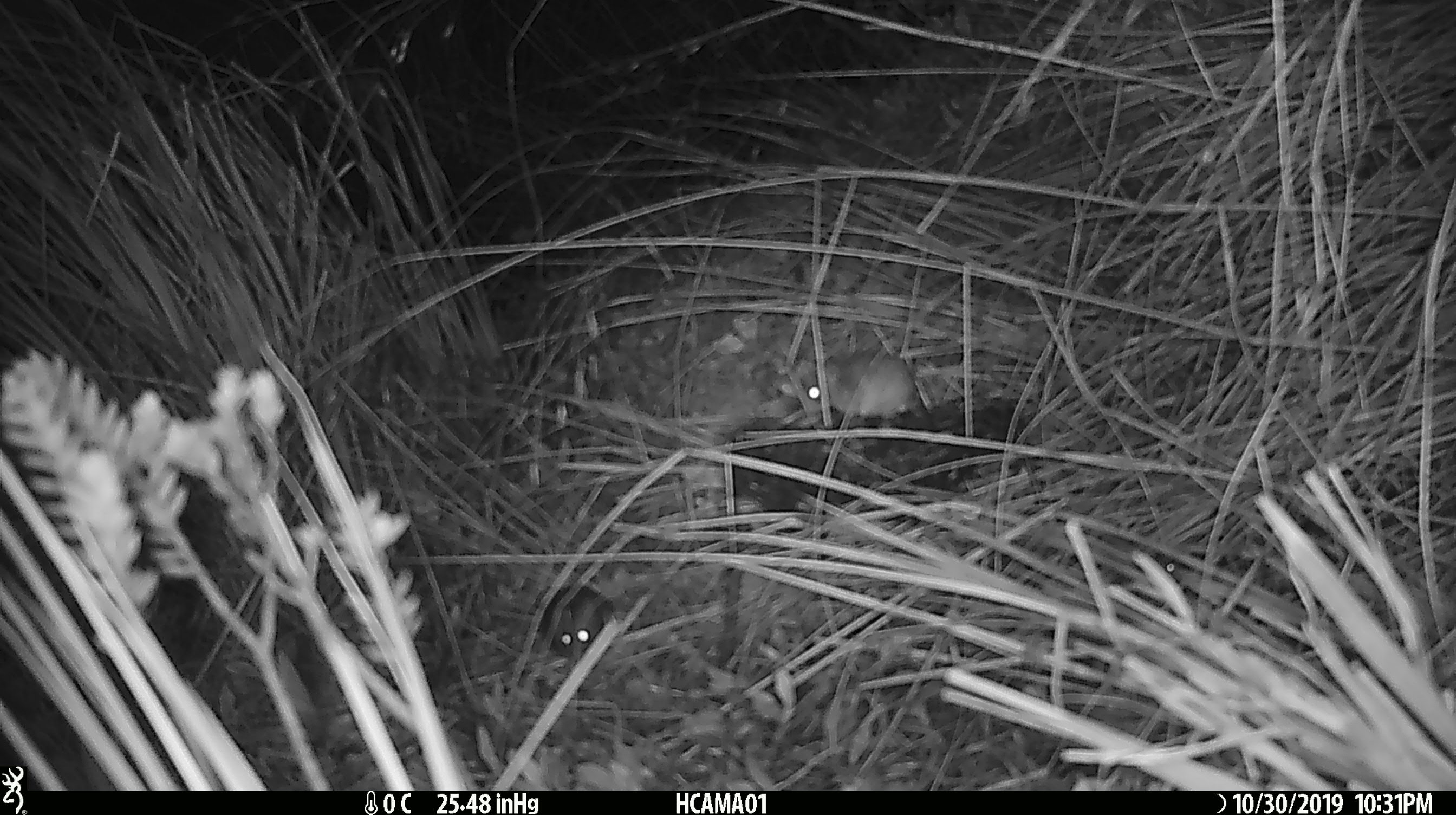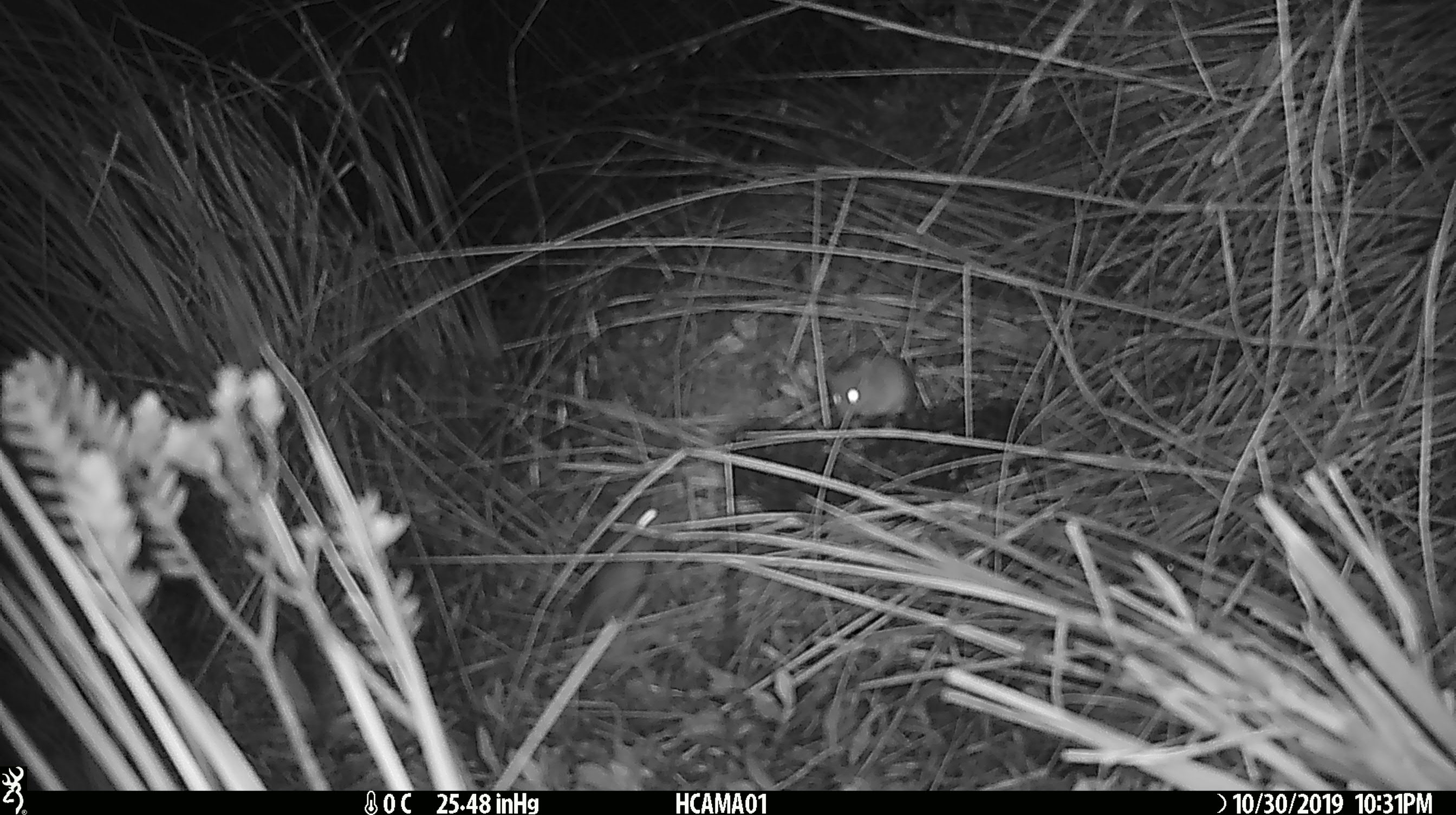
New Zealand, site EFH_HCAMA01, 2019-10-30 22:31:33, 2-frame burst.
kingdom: Animalia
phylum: Chordata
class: Mammalia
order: Rodentia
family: Muridae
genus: Mus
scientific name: Mus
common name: mouse